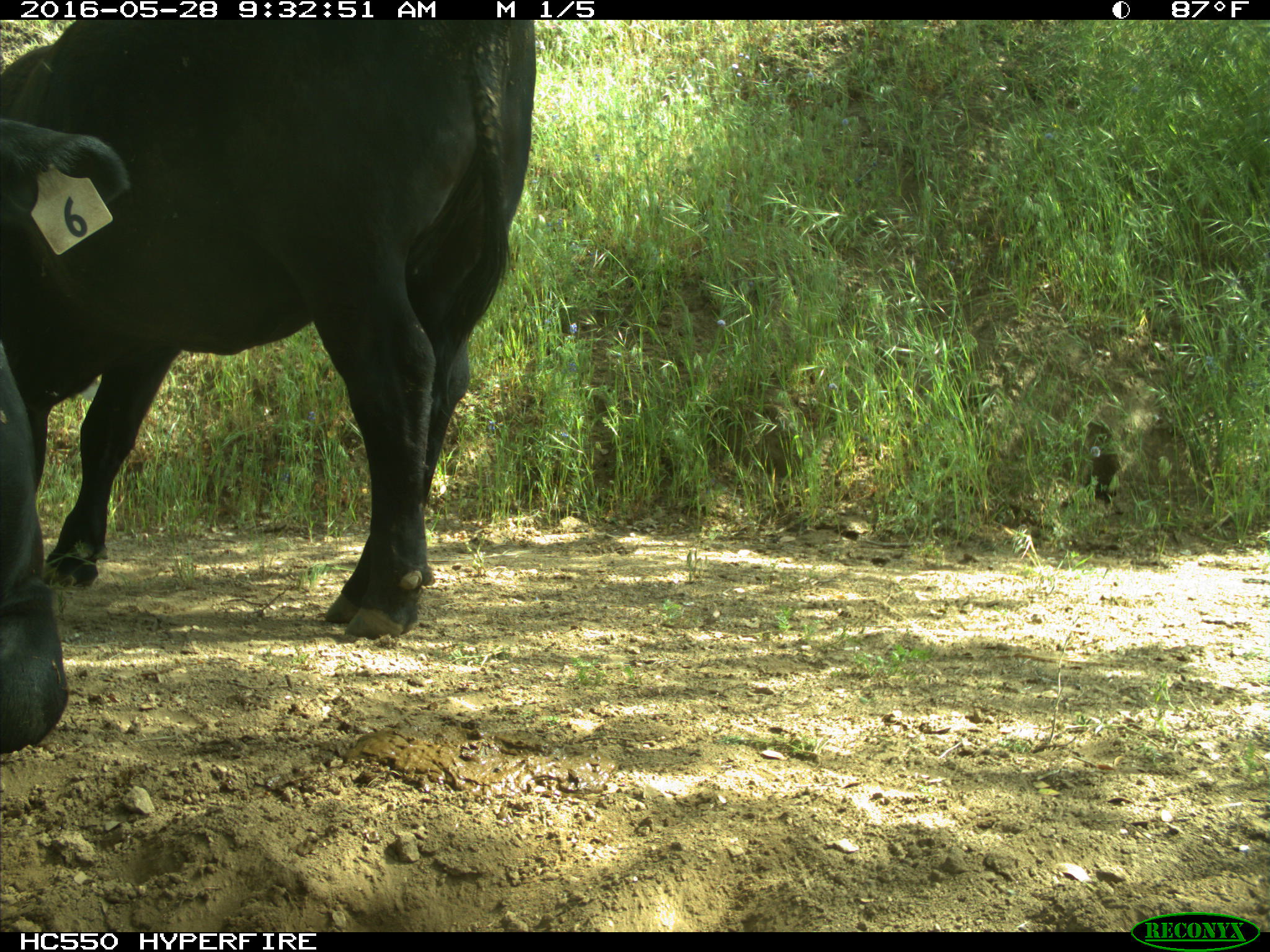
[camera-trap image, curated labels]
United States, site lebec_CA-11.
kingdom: Animalia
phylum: Chordata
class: Mammalia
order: Artiodactyla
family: Bovidae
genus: Bos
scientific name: Bos taurus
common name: domestic cow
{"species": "Bos taurus (domestic cow)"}